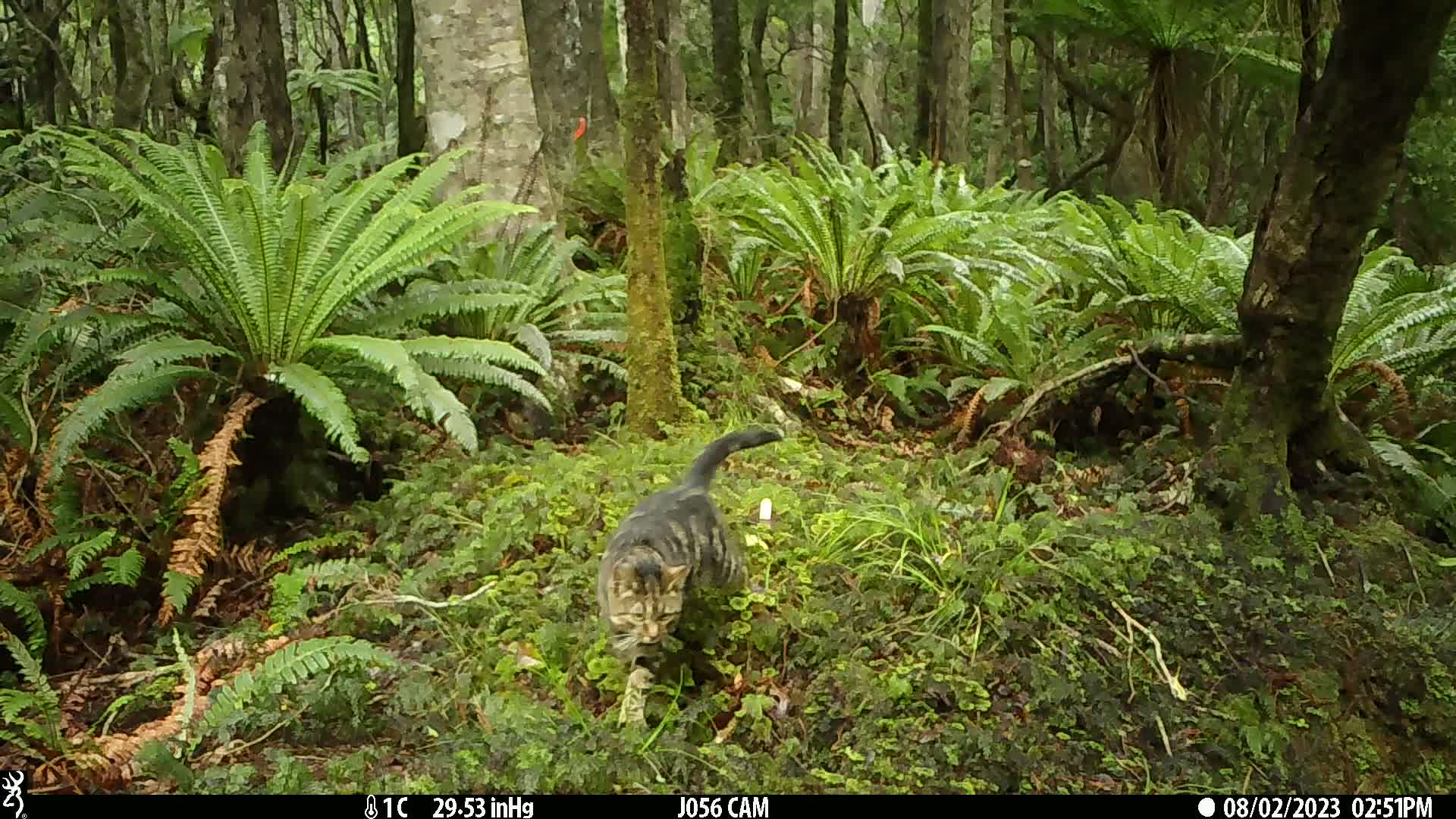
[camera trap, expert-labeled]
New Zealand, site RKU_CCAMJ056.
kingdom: Animalia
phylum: Chordata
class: Mammalia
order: Carnivora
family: Felidae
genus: Felis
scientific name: Felis catus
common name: domestic cat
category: cat